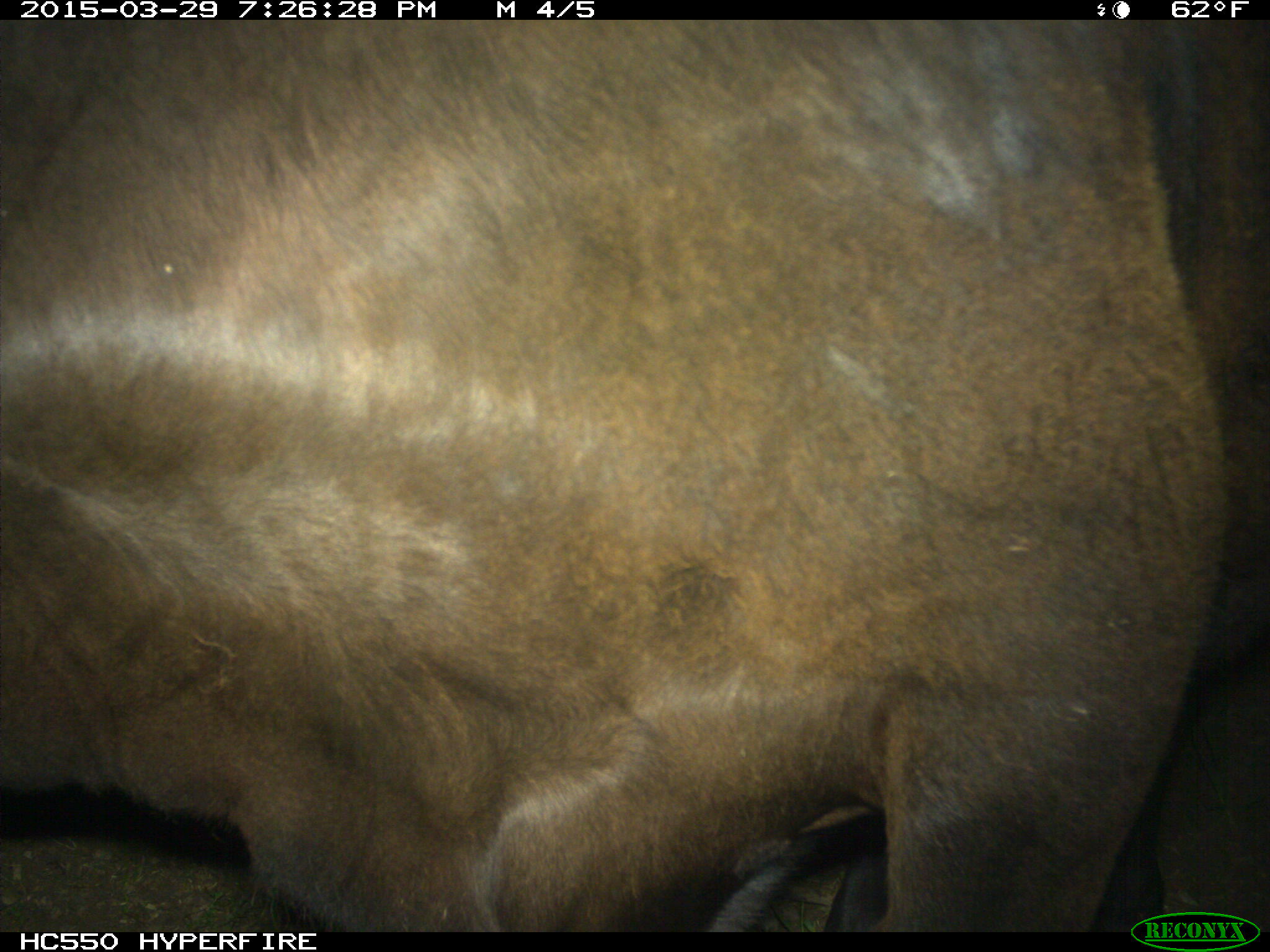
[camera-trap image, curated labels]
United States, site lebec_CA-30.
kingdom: Animalia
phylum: Chordata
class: Mammalia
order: Artiodactyla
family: Bovidae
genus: Bos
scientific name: Bos taurus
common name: domestic cow